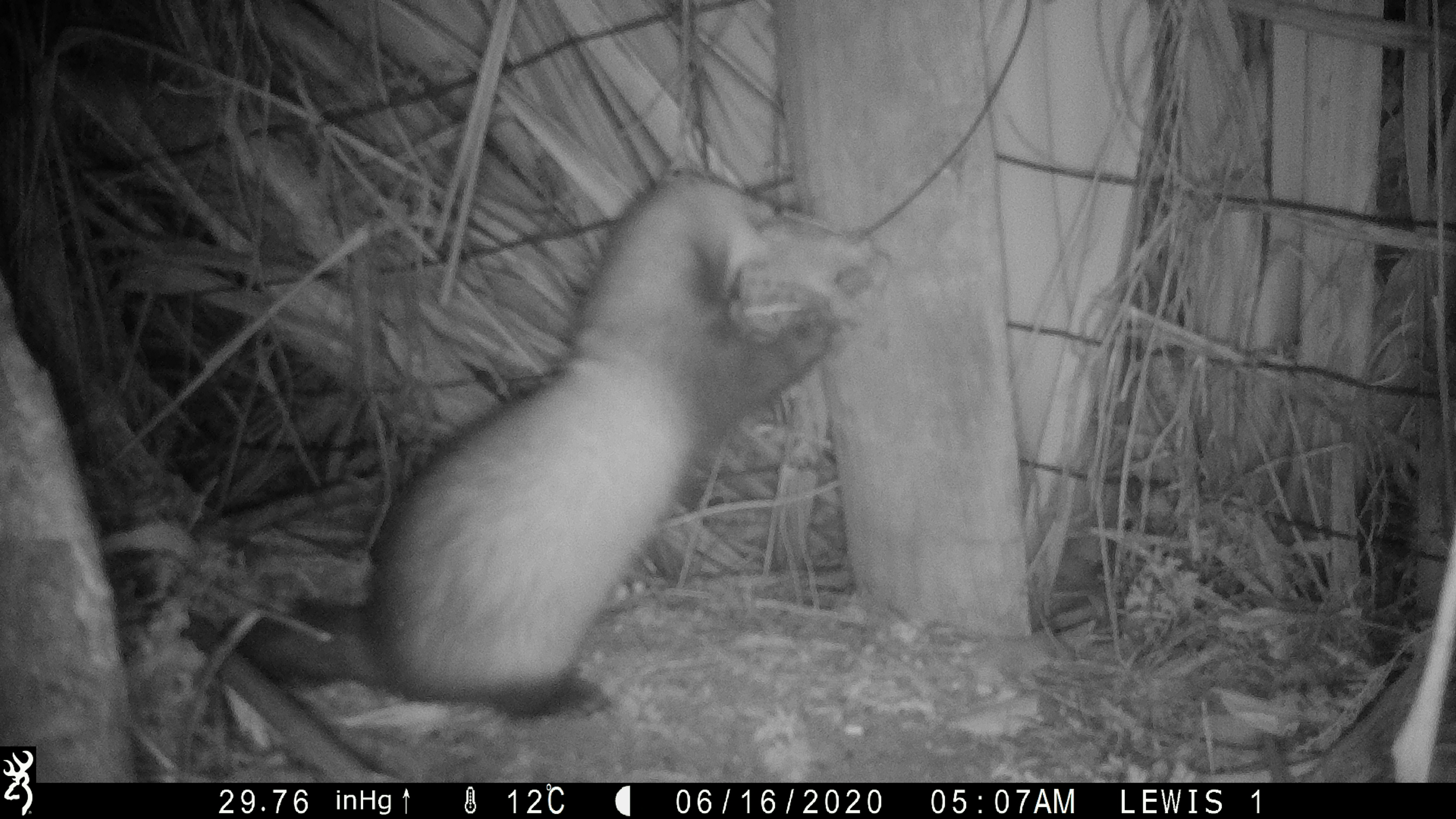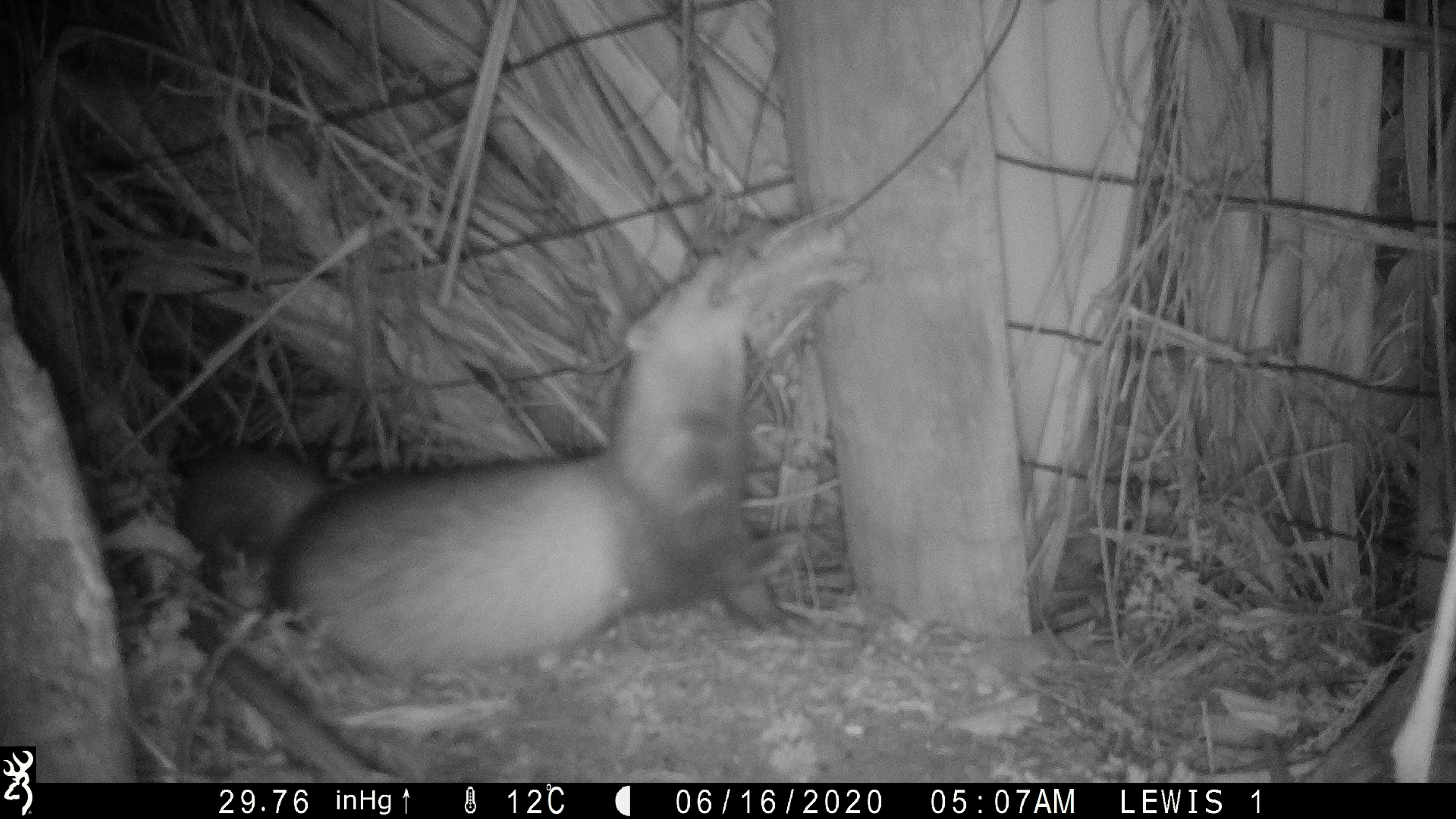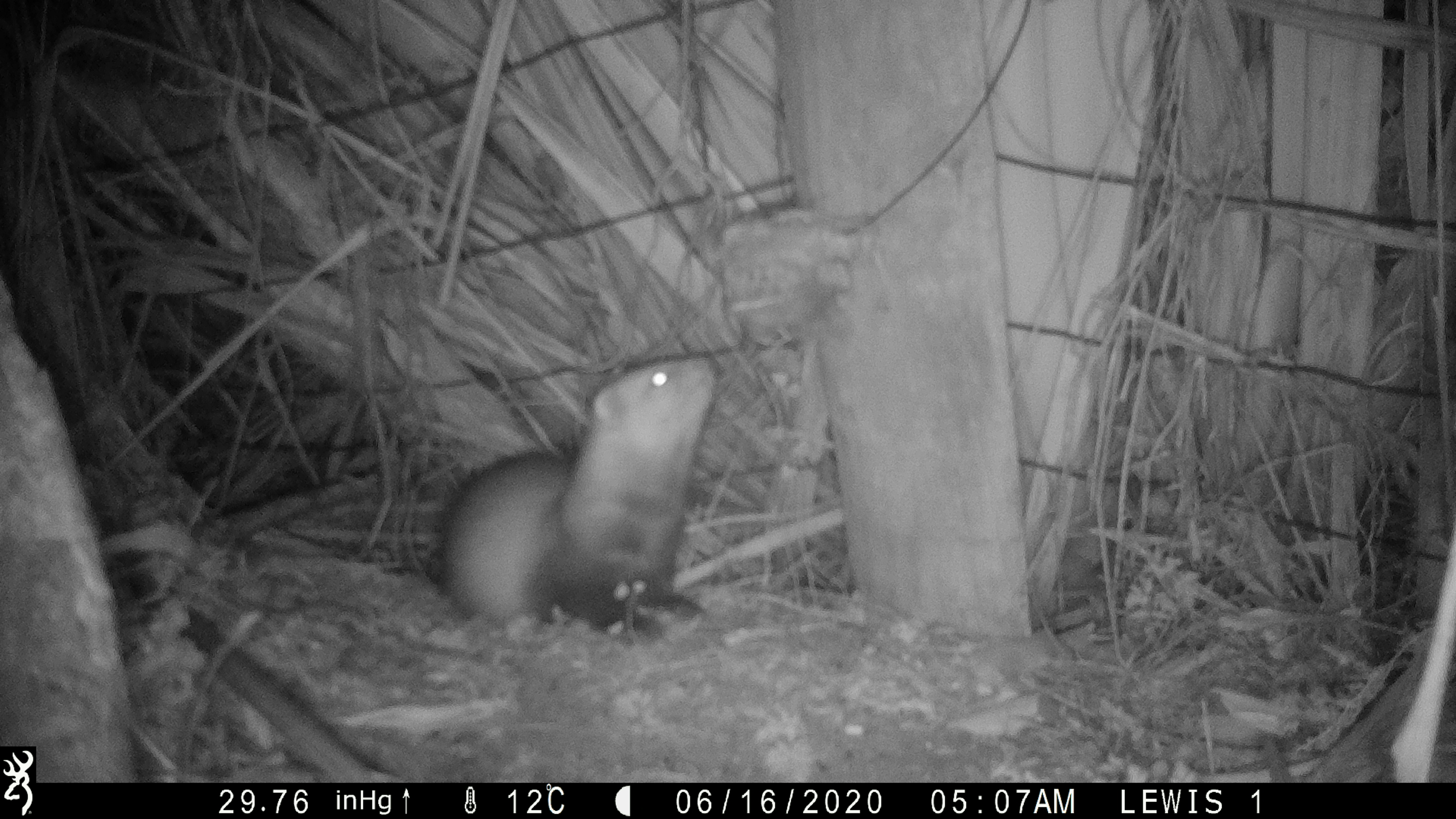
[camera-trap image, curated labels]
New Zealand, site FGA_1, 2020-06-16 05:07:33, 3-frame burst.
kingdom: Animalia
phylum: Chordata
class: Mammalia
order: Carnivora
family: Mustelidae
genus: Mustela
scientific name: Mustela furo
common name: ferret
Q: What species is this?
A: Ferret (Mustela furo).